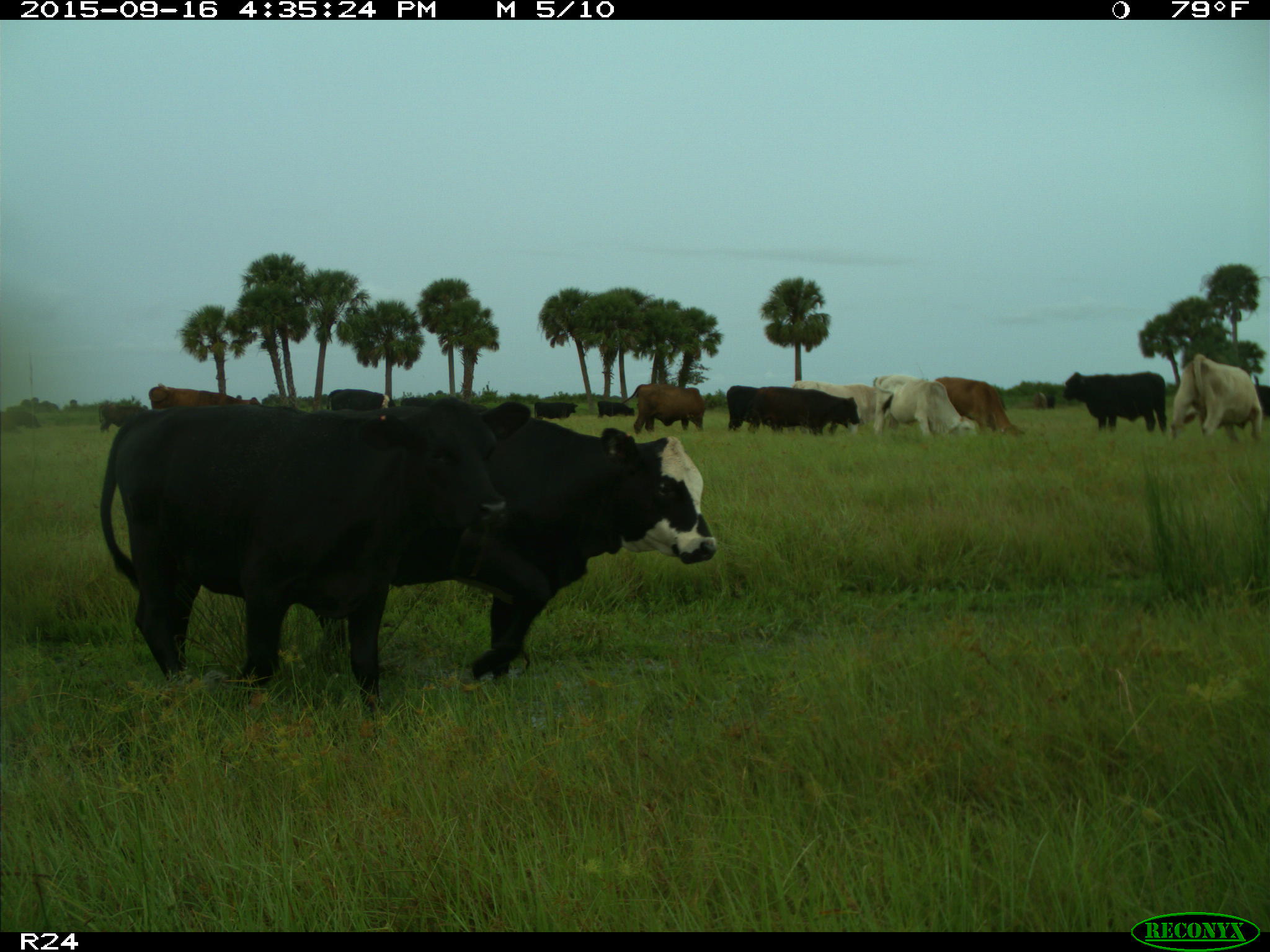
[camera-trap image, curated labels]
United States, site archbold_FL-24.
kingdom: Animalia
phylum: Chordata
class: Mammalia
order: Artiodactyla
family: Bovidae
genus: Bos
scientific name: Bos taurus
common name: domestic cow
Bos taurus (domestic cow).